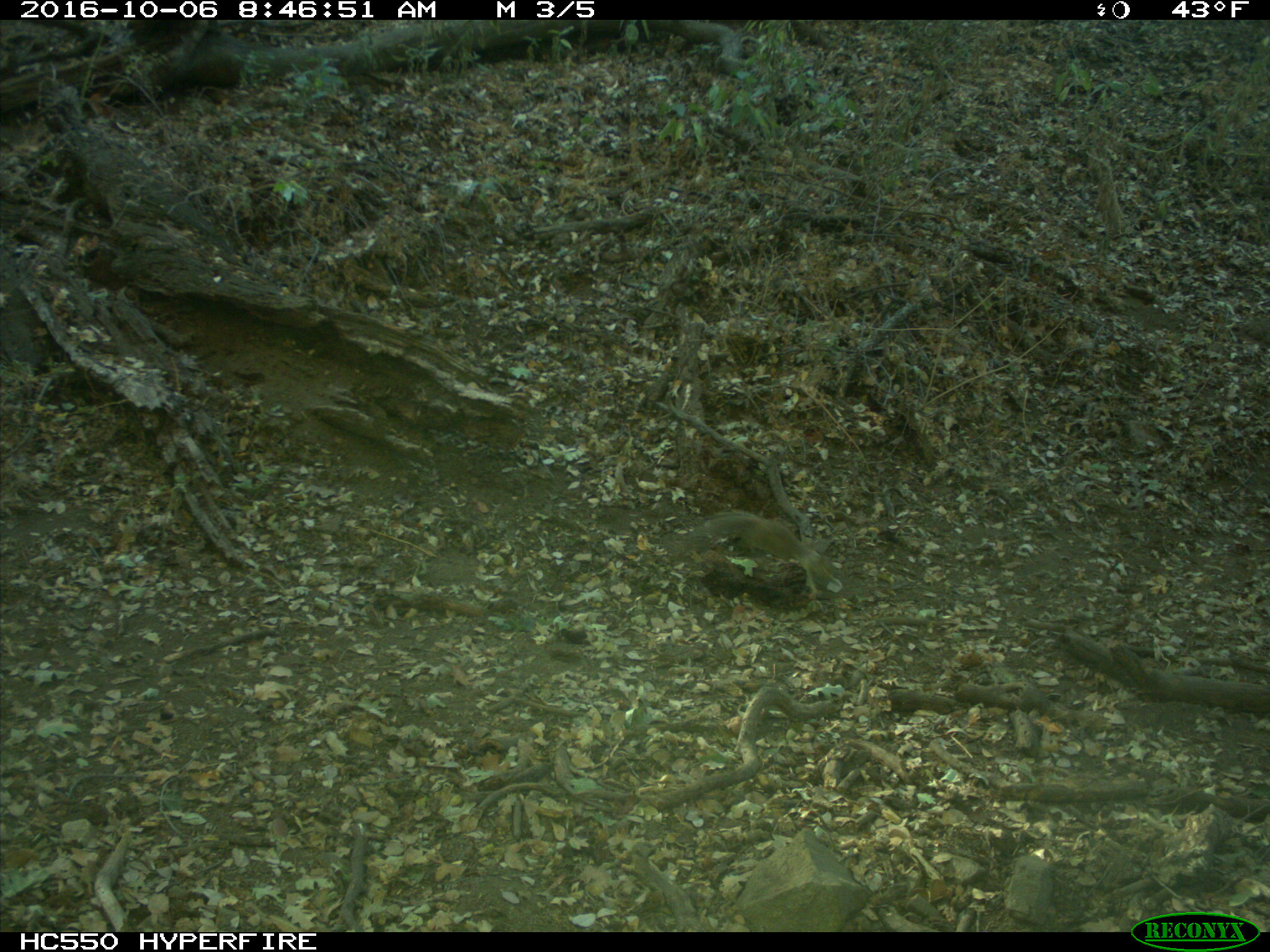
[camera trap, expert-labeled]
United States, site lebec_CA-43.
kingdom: Animalia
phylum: Chordata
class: Mammalia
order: Rodentia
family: Sciuridae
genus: Otospermophilus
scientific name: Otospermophilus beecheyi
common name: california ground squirrel